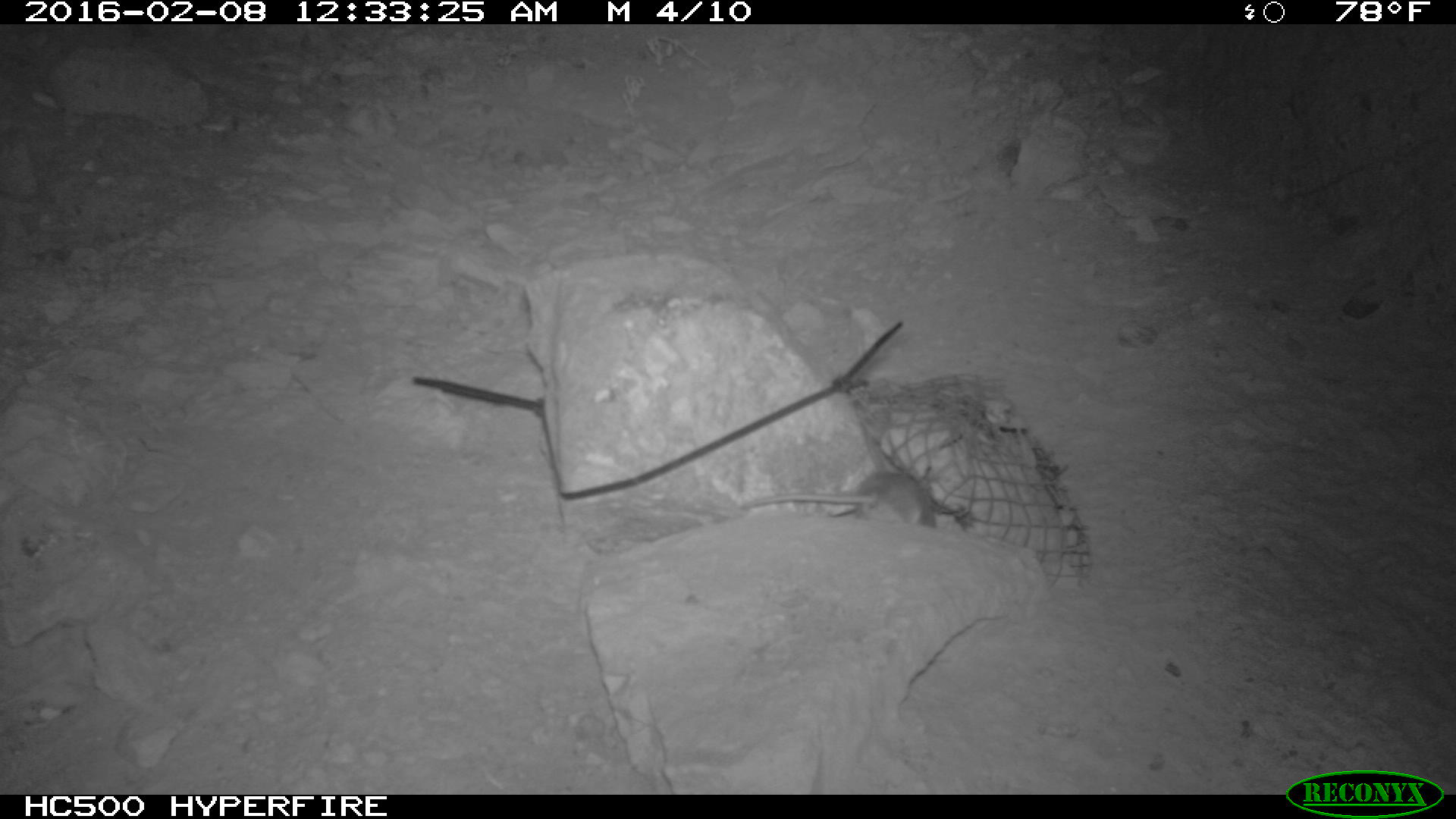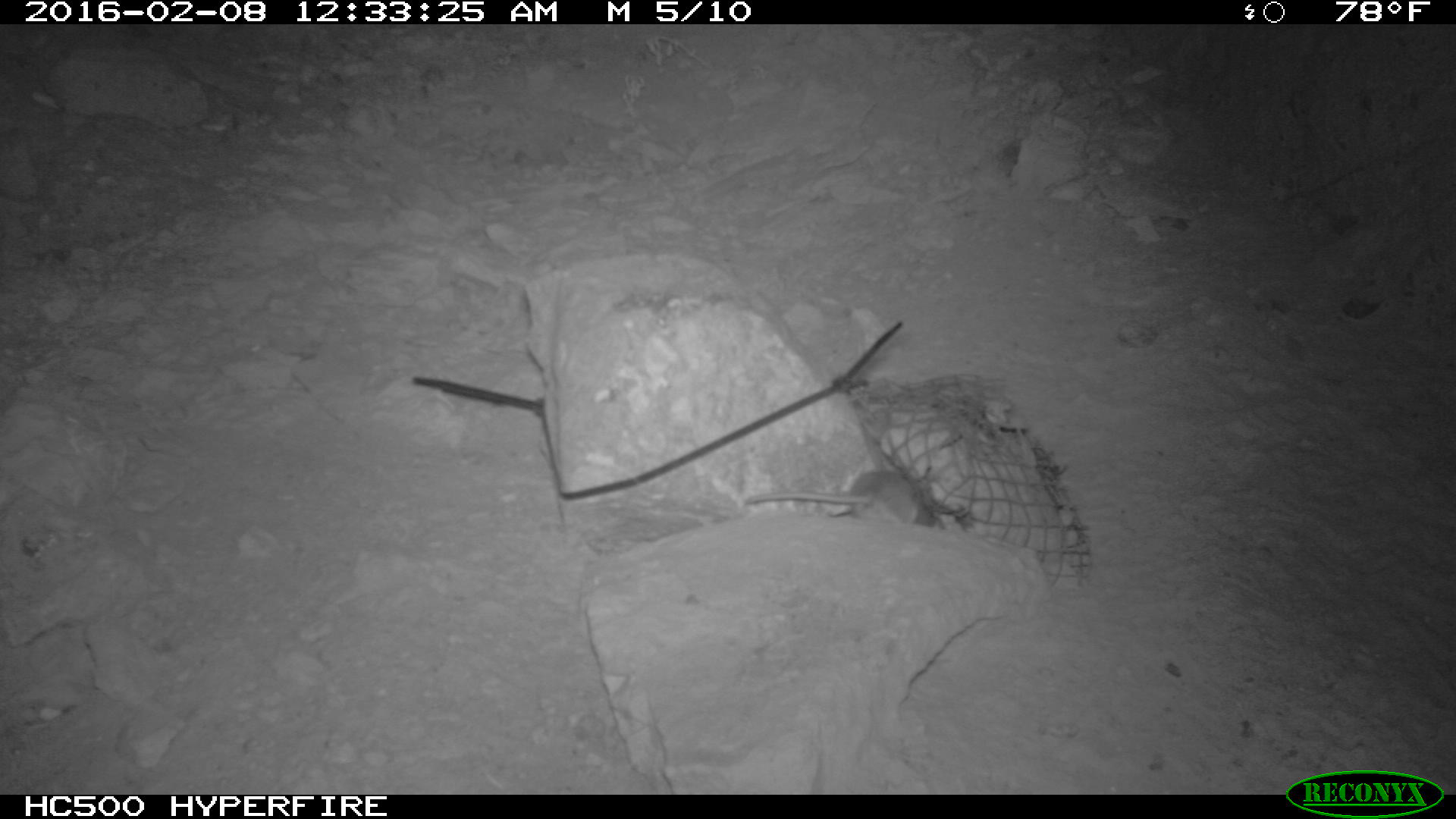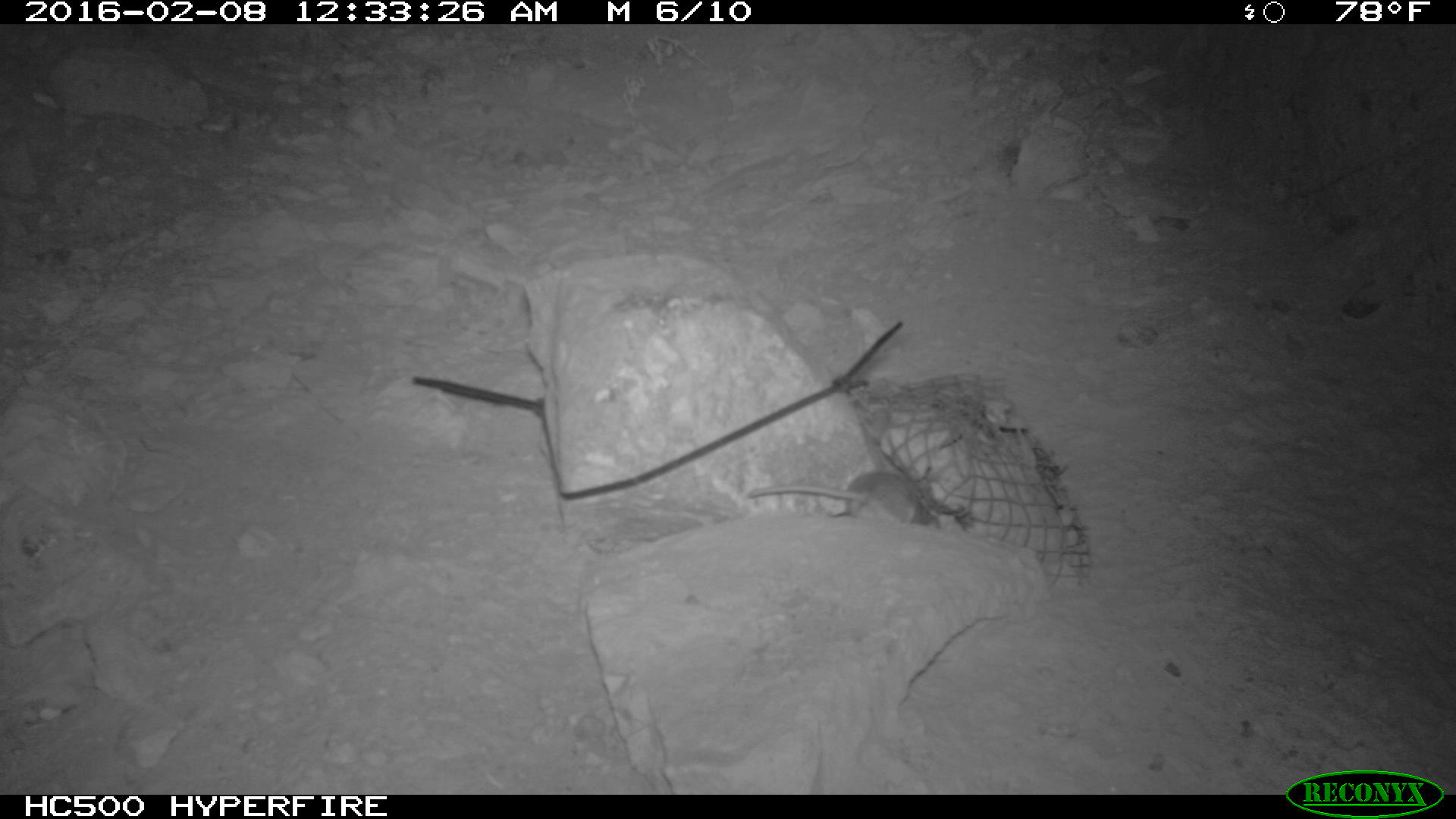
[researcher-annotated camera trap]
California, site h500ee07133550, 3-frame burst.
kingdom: Animalia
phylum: Chordata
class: Mammalia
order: Rodentia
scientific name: Rodentia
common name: rodent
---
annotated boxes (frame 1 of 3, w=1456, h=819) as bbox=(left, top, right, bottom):
rodent: bbox=(741, 472, 937, 528)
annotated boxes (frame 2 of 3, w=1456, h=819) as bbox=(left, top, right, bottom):
rodent: bbox=(744, 469, 946, 532)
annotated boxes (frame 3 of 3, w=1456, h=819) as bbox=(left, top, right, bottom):
rodent: bbox=(747, 471, 940, 529)